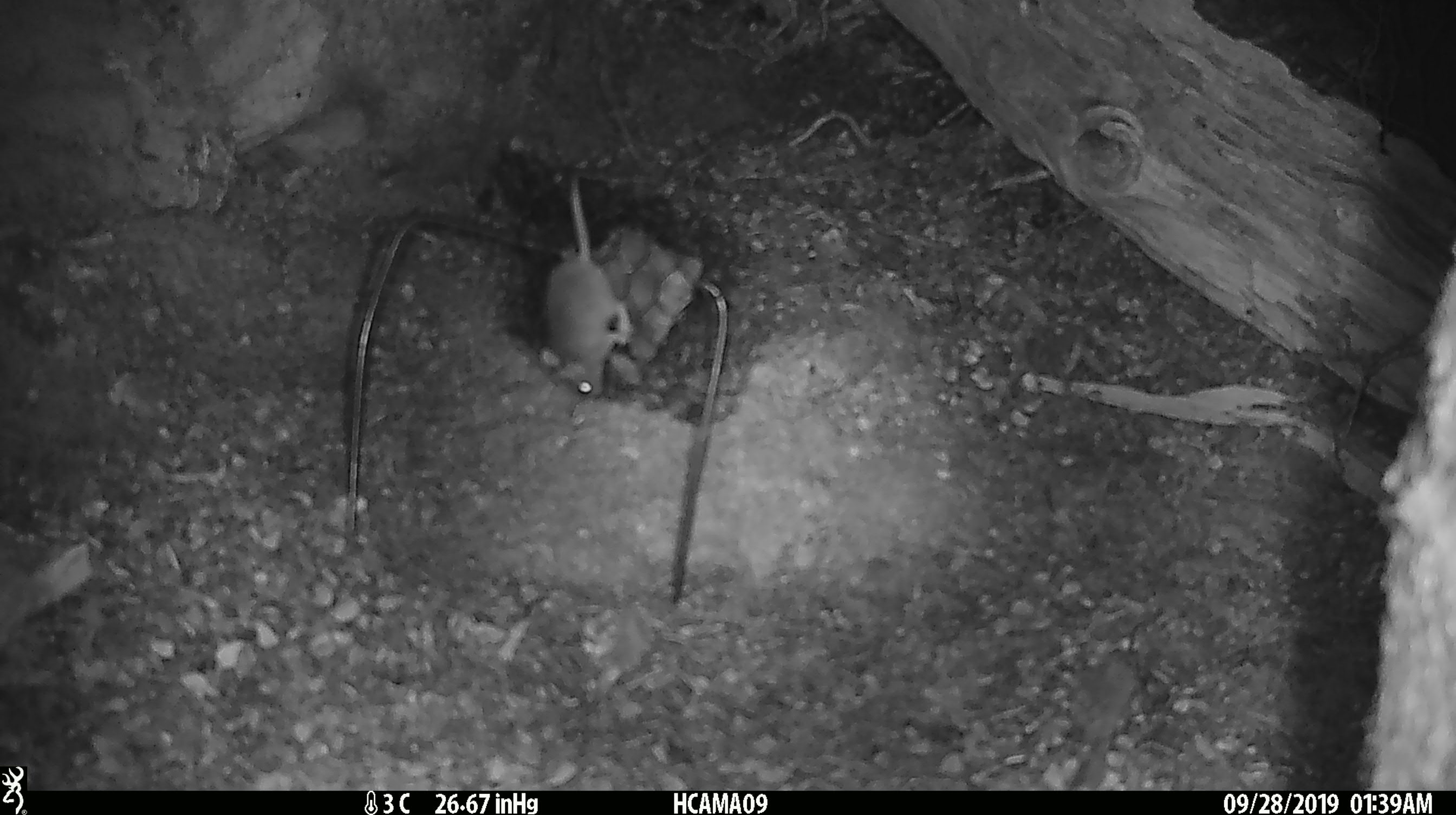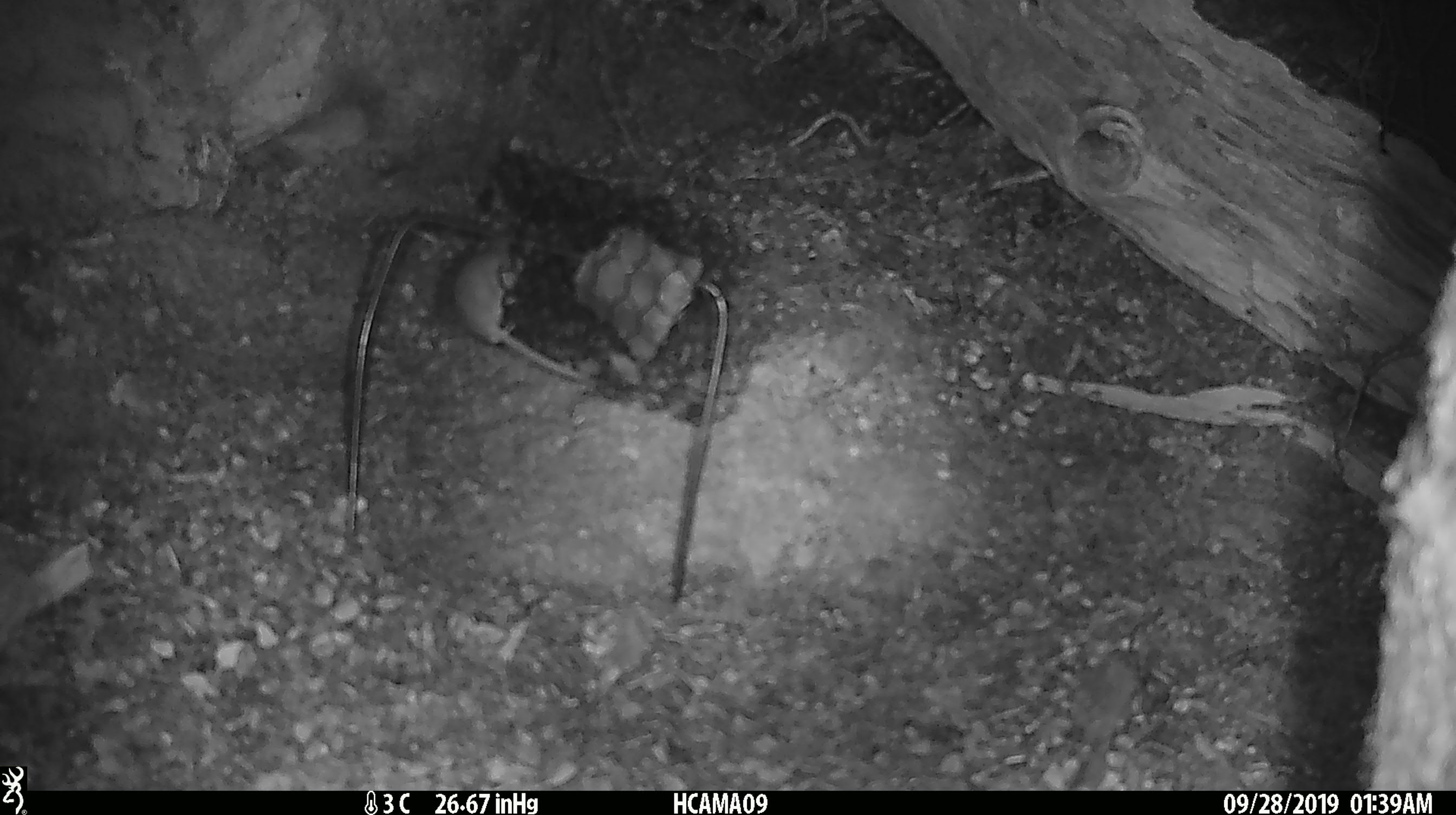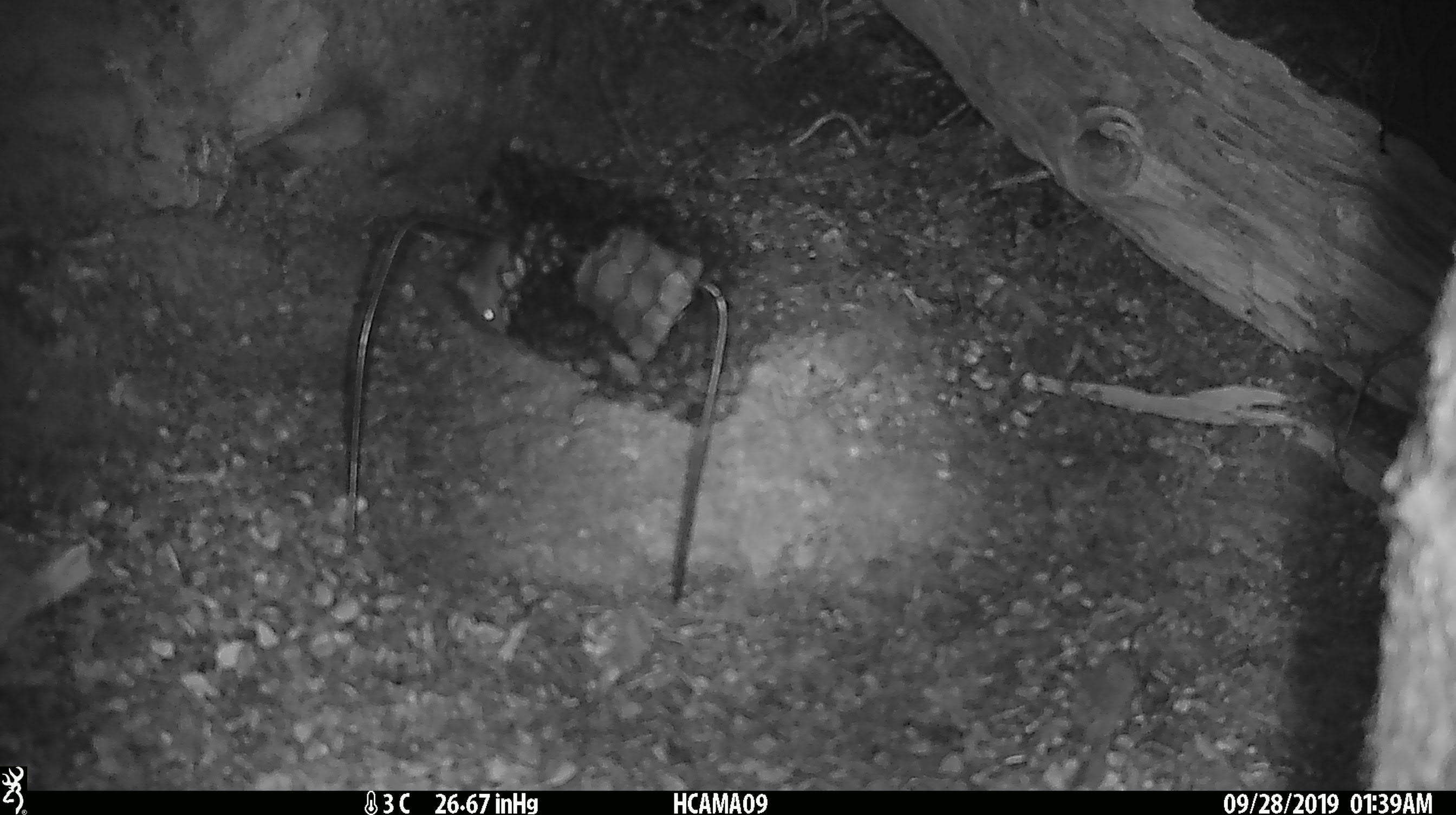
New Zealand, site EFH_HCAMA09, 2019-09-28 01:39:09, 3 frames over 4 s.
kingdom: Animalia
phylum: Chordata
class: Mammalia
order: Rodentia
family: Muridae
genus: Mus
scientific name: Mus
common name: mouse